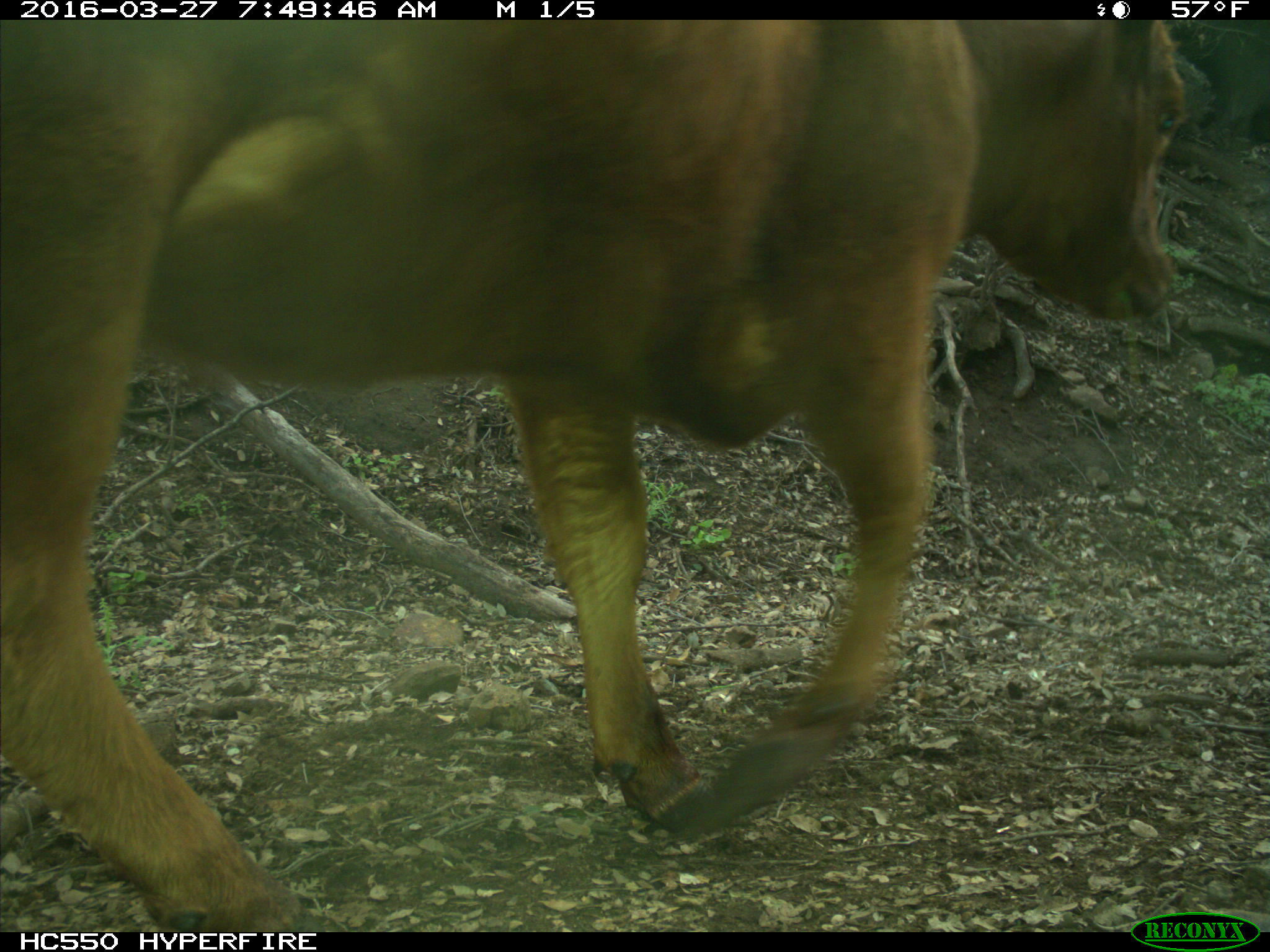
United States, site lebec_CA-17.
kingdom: Animalia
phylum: Chordata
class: Mammalia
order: Artiodactyla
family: Bovidae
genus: Bos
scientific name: Bos taurus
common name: domestic cow